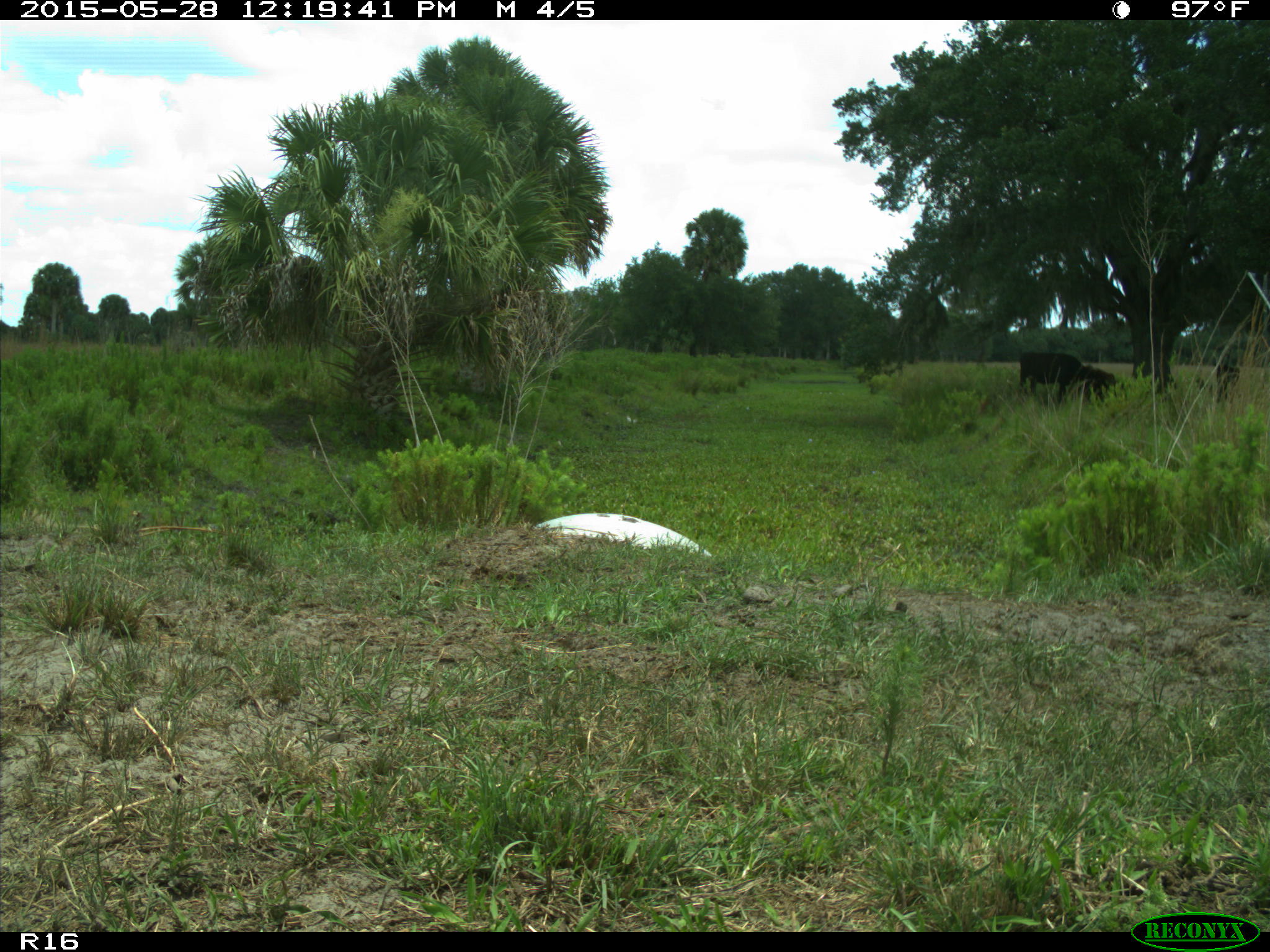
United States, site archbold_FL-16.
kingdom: Animalia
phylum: Chordata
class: Mammalia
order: Artiodactyla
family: Bovidae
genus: Bos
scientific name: Bos taurus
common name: domestic cow